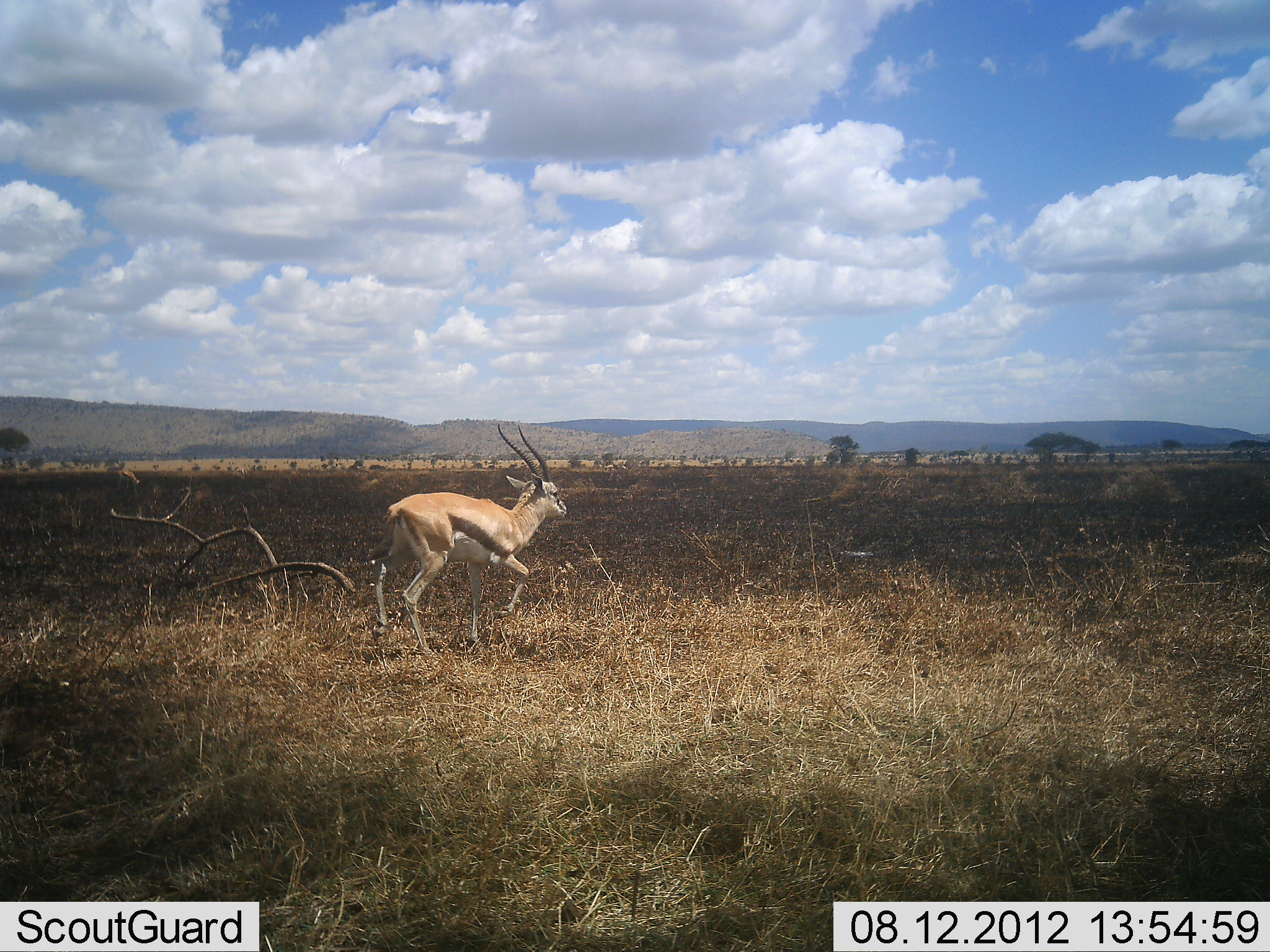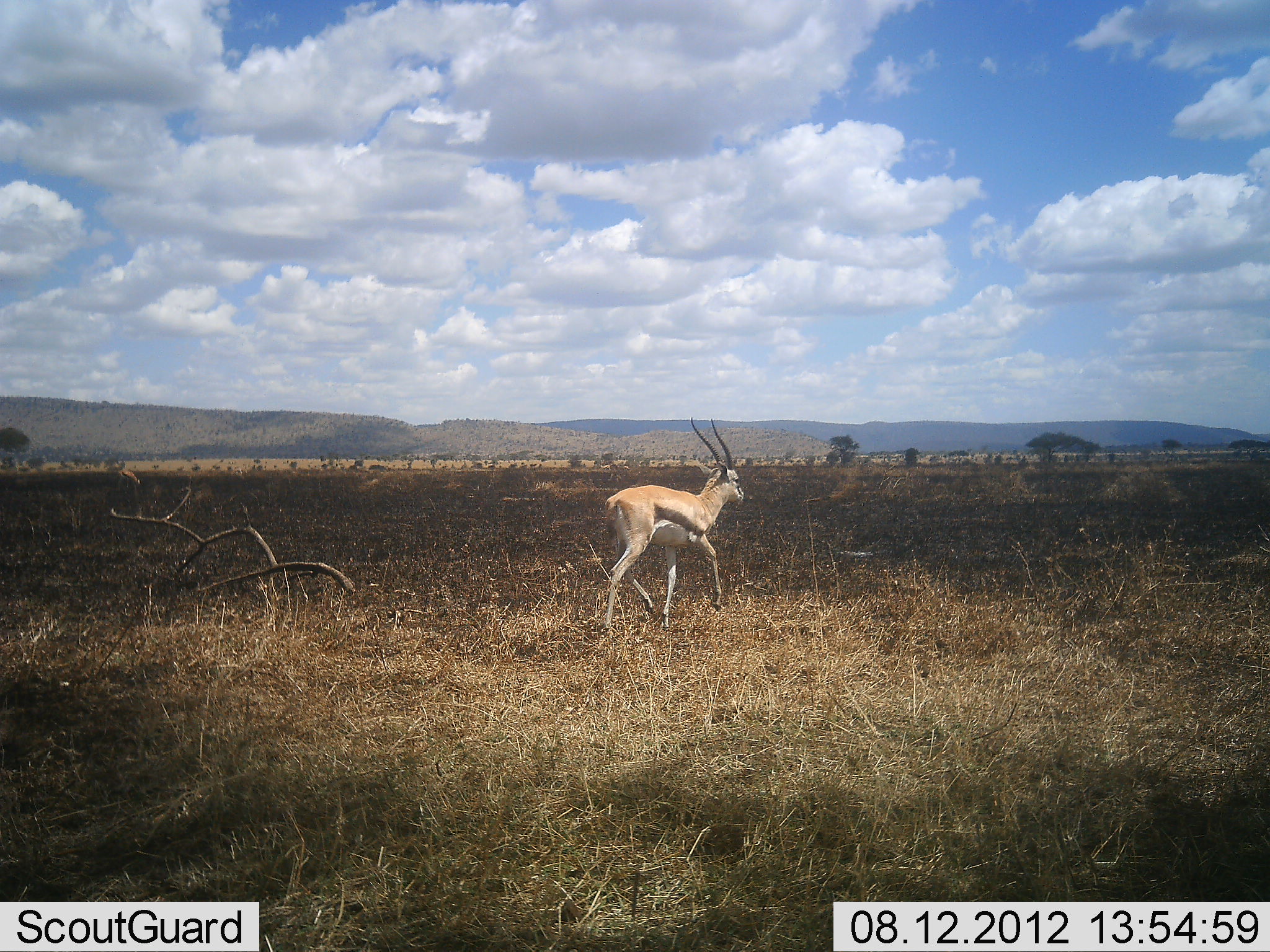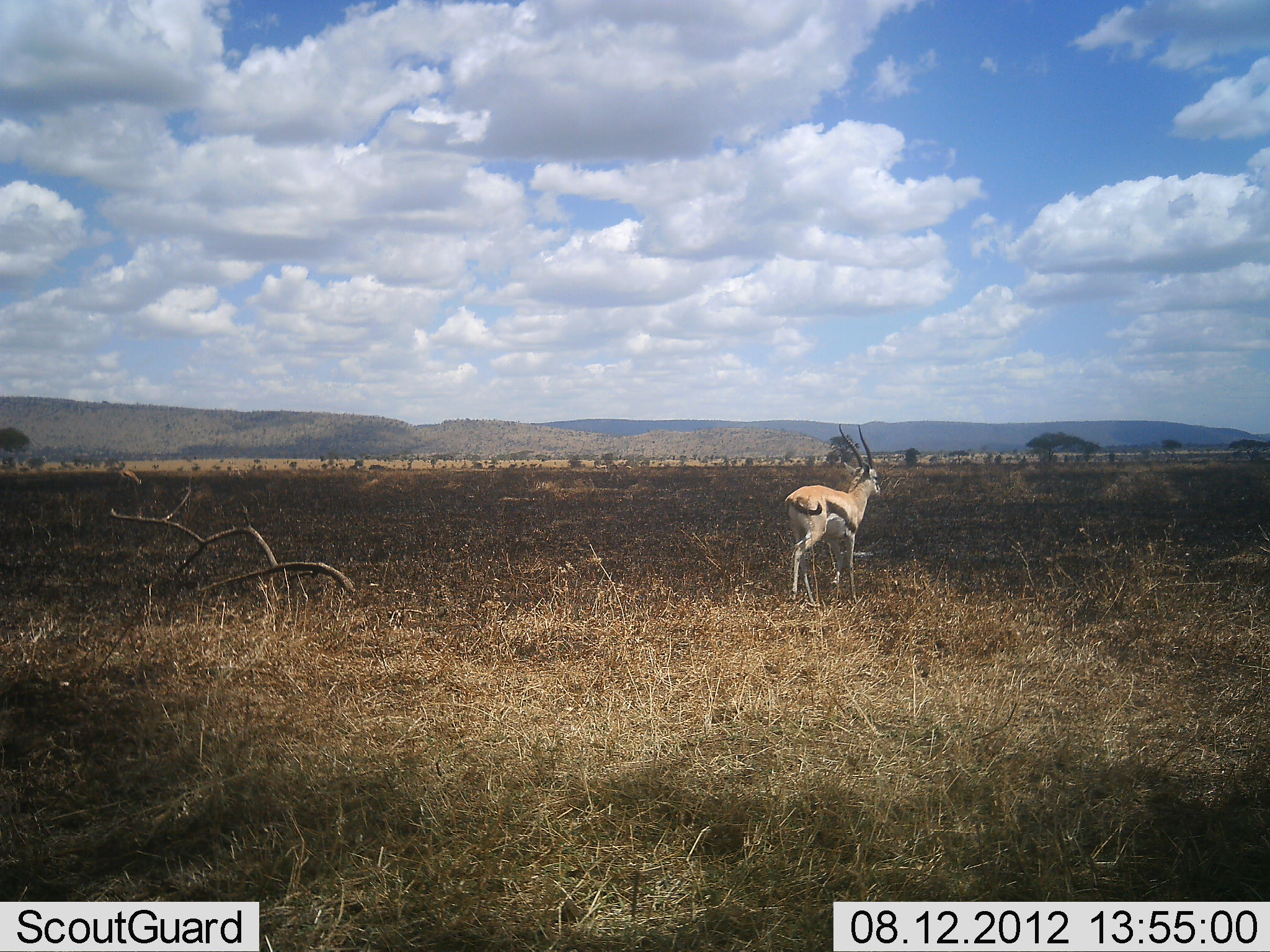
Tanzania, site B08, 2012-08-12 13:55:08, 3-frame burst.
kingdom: Animalia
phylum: Chordata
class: Mammalia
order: Artiodactyla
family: Bovidae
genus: Eudorcas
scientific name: Eudorcas thomsonii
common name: thomson's gazelle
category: gazellethomsons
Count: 1.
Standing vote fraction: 0%.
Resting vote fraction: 0%.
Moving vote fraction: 100%.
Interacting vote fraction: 0%.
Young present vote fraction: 0%.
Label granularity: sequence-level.